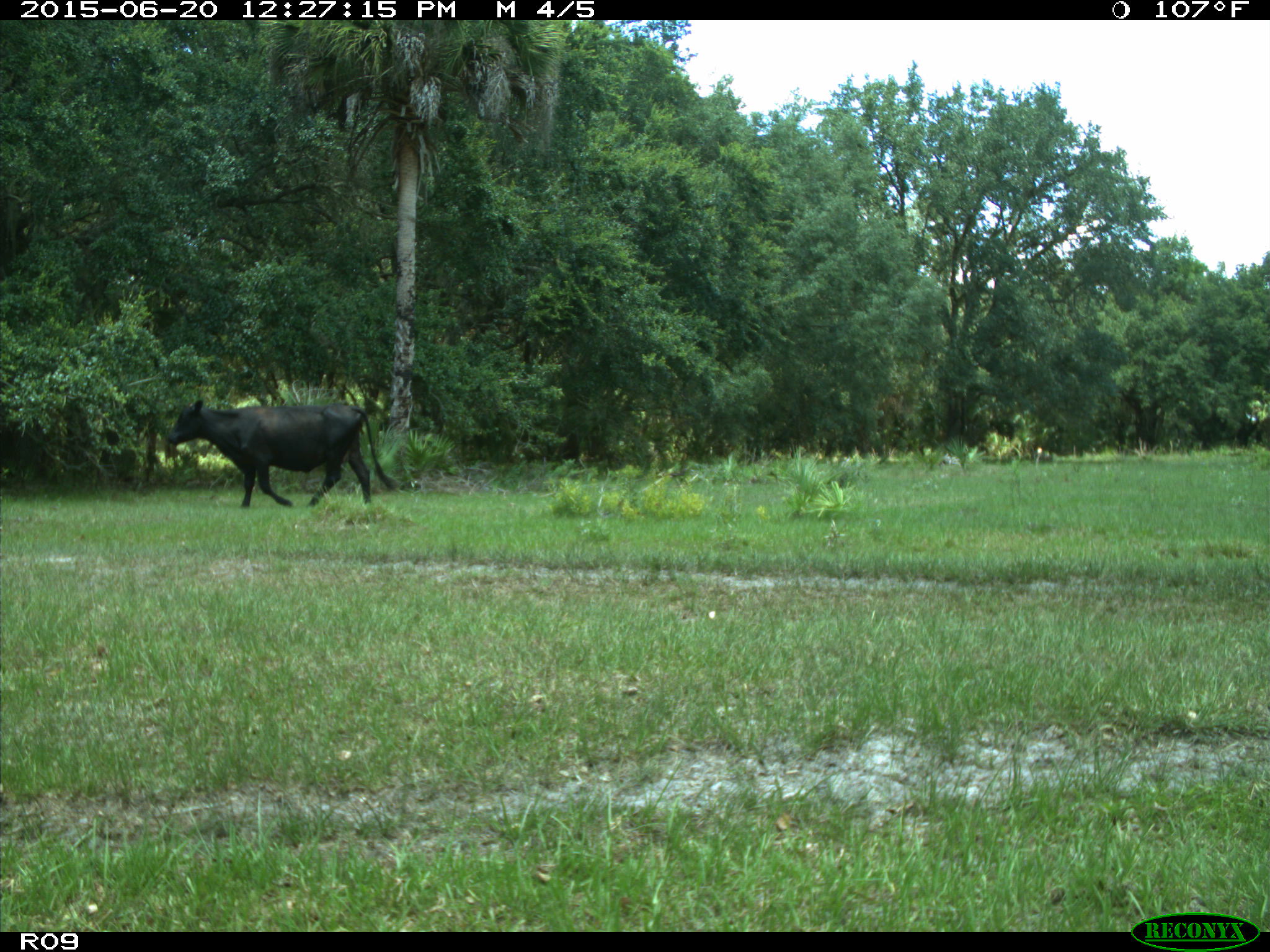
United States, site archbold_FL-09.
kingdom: Animalia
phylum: Chordata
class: Mammalia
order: Artiodactyla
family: Bovidae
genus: Bos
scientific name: Bos taurus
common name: domestic cow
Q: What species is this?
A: Bos taurus (domestic cow).